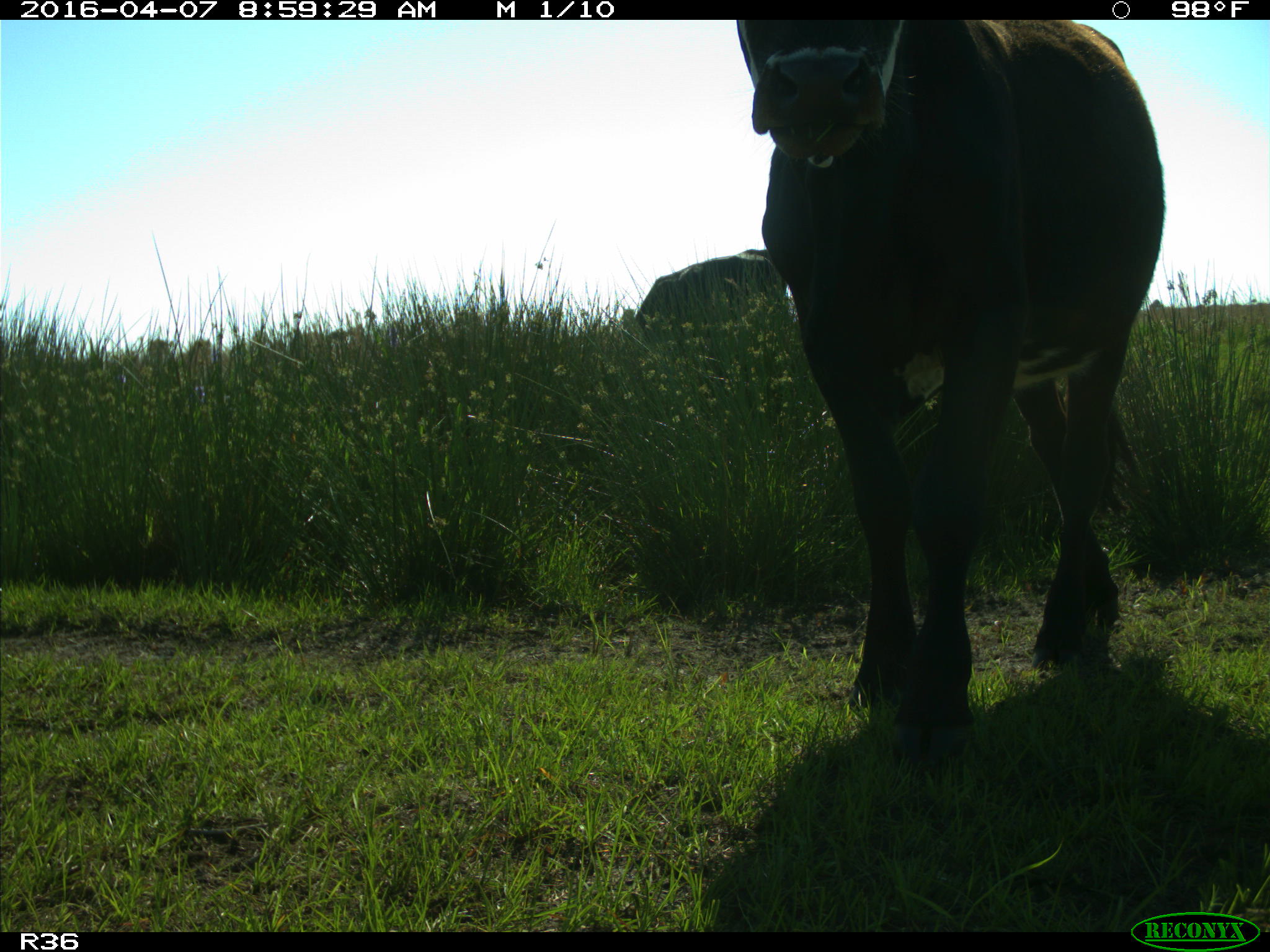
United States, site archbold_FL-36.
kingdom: Animalia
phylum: Chordata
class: Mammalia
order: Artiodactyla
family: Bovidae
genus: Bos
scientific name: Bos taurus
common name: domestic cow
Bos taurus (domestic cow).